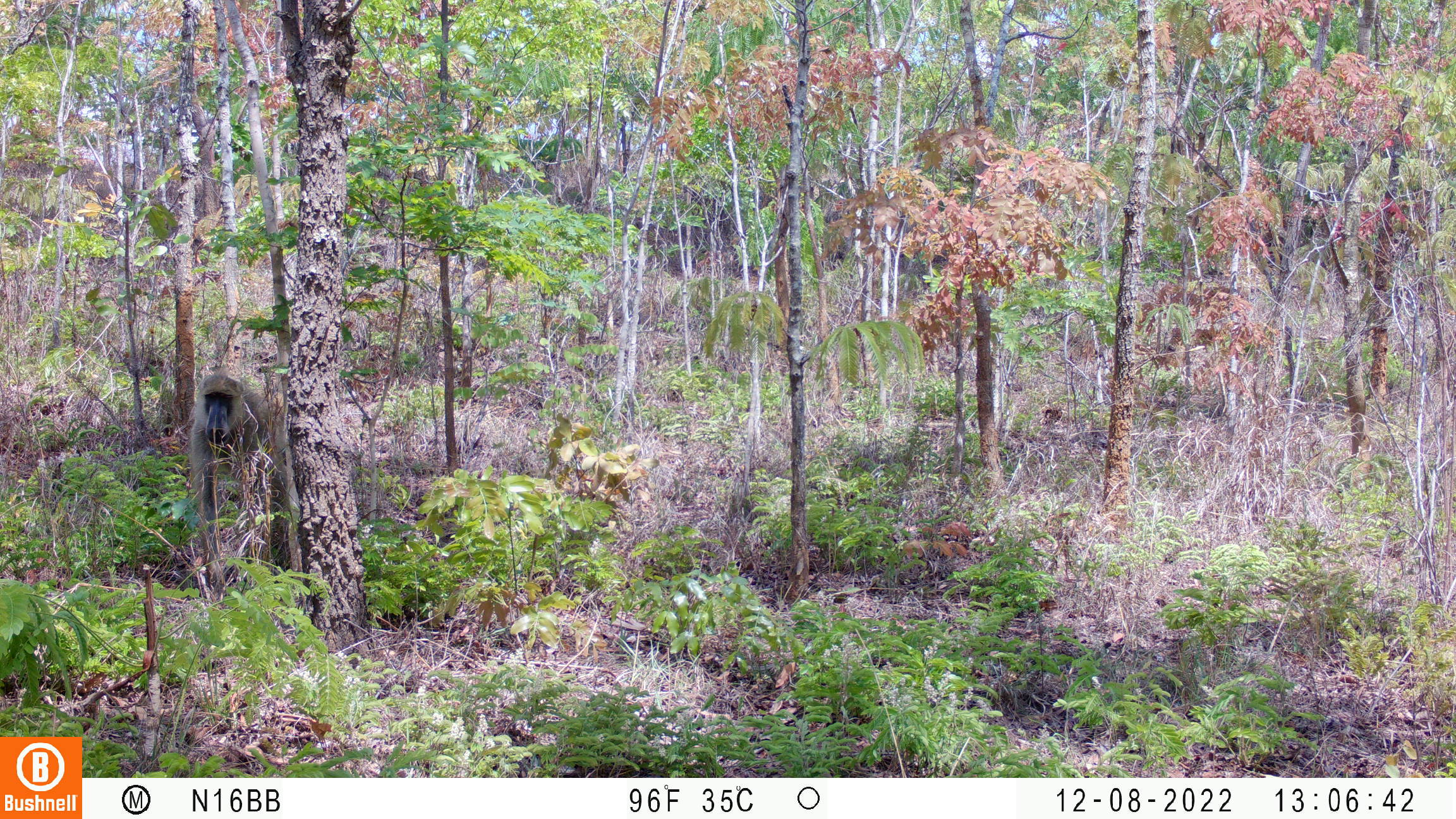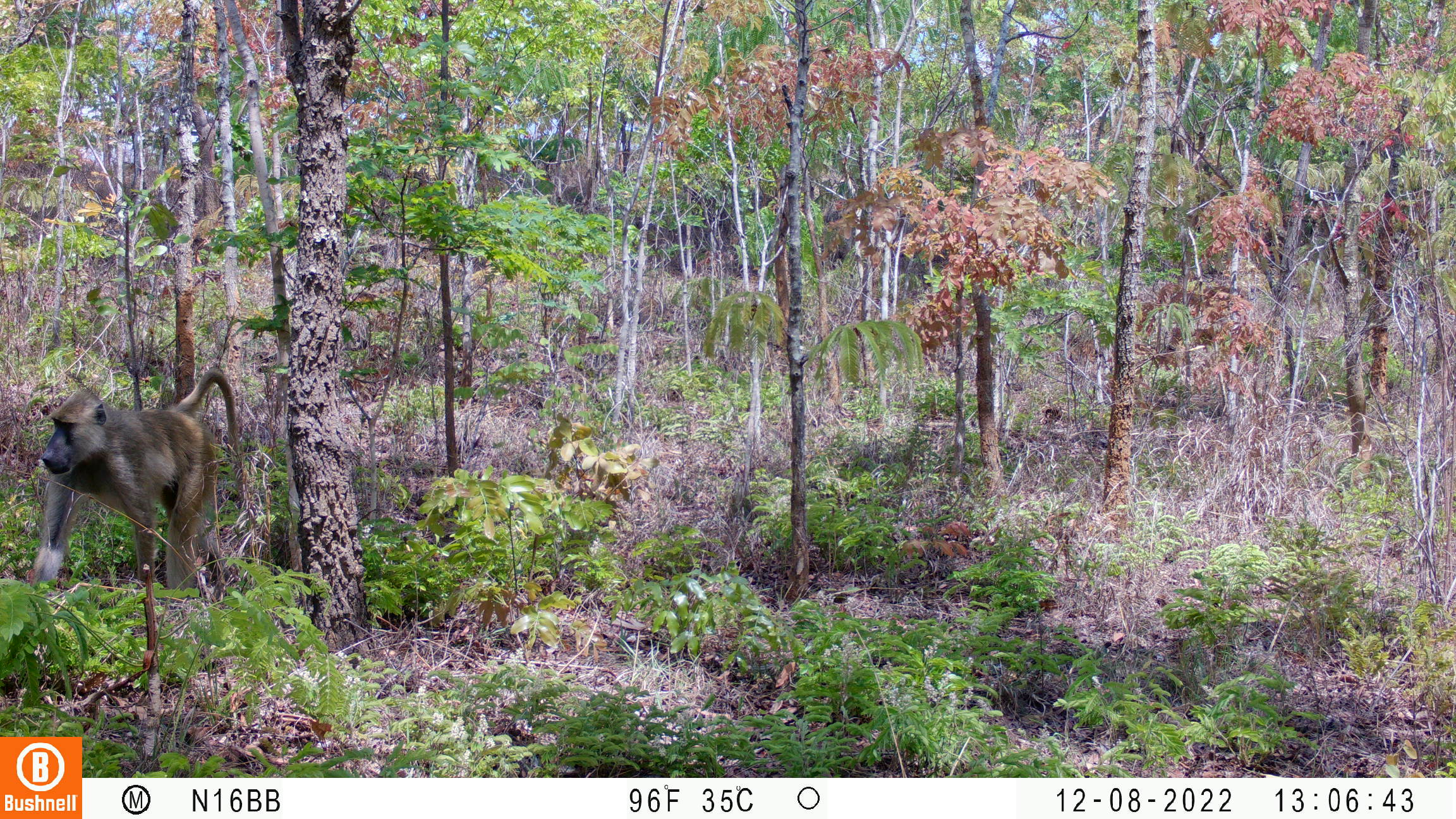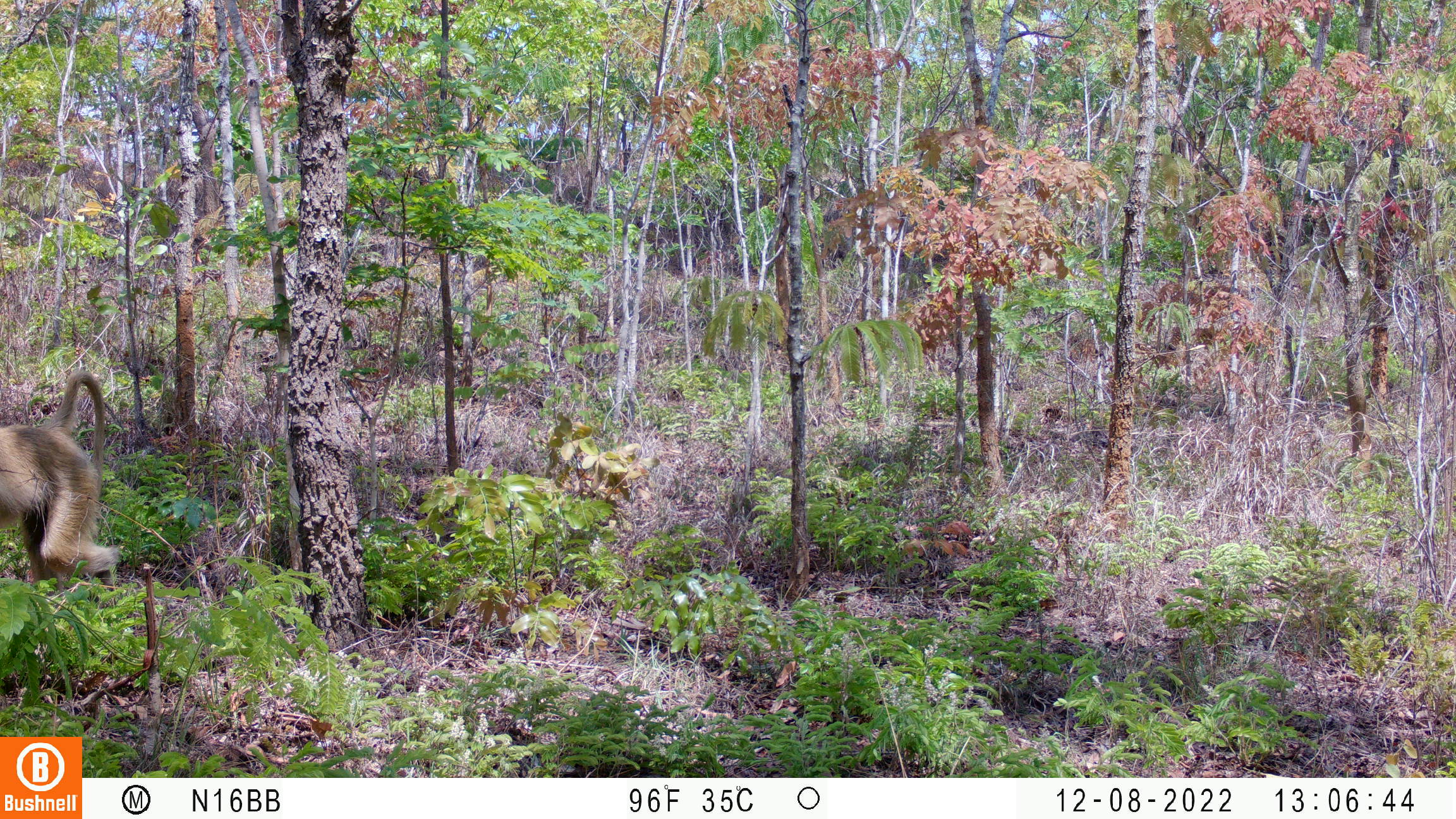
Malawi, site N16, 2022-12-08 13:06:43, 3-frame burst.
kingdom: Animalia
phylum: Chordata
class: Mammalia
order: Primates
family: Cercopithecidae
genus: Papio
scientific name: Papio cynocephalus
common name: yellow baboon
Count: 1.